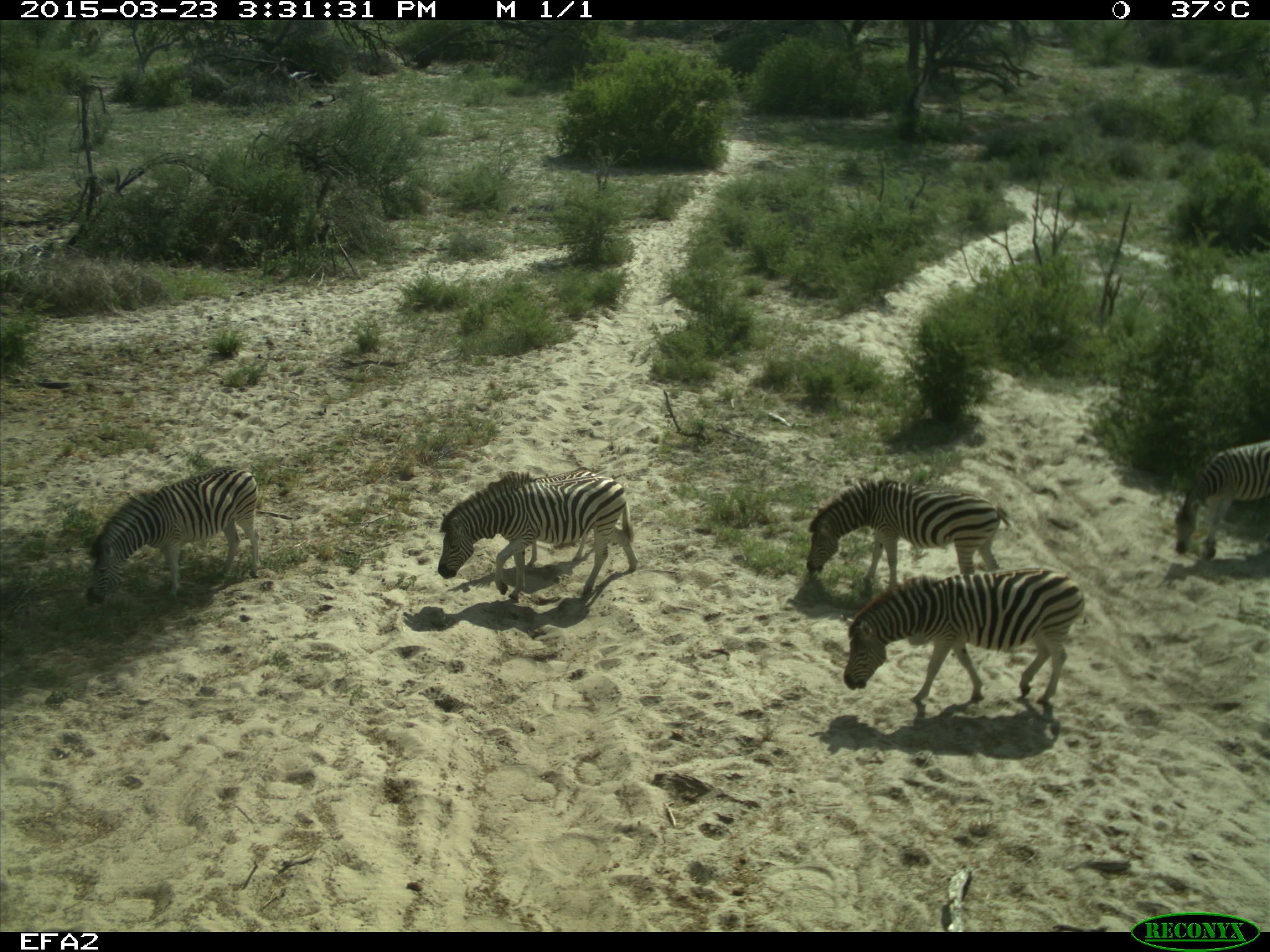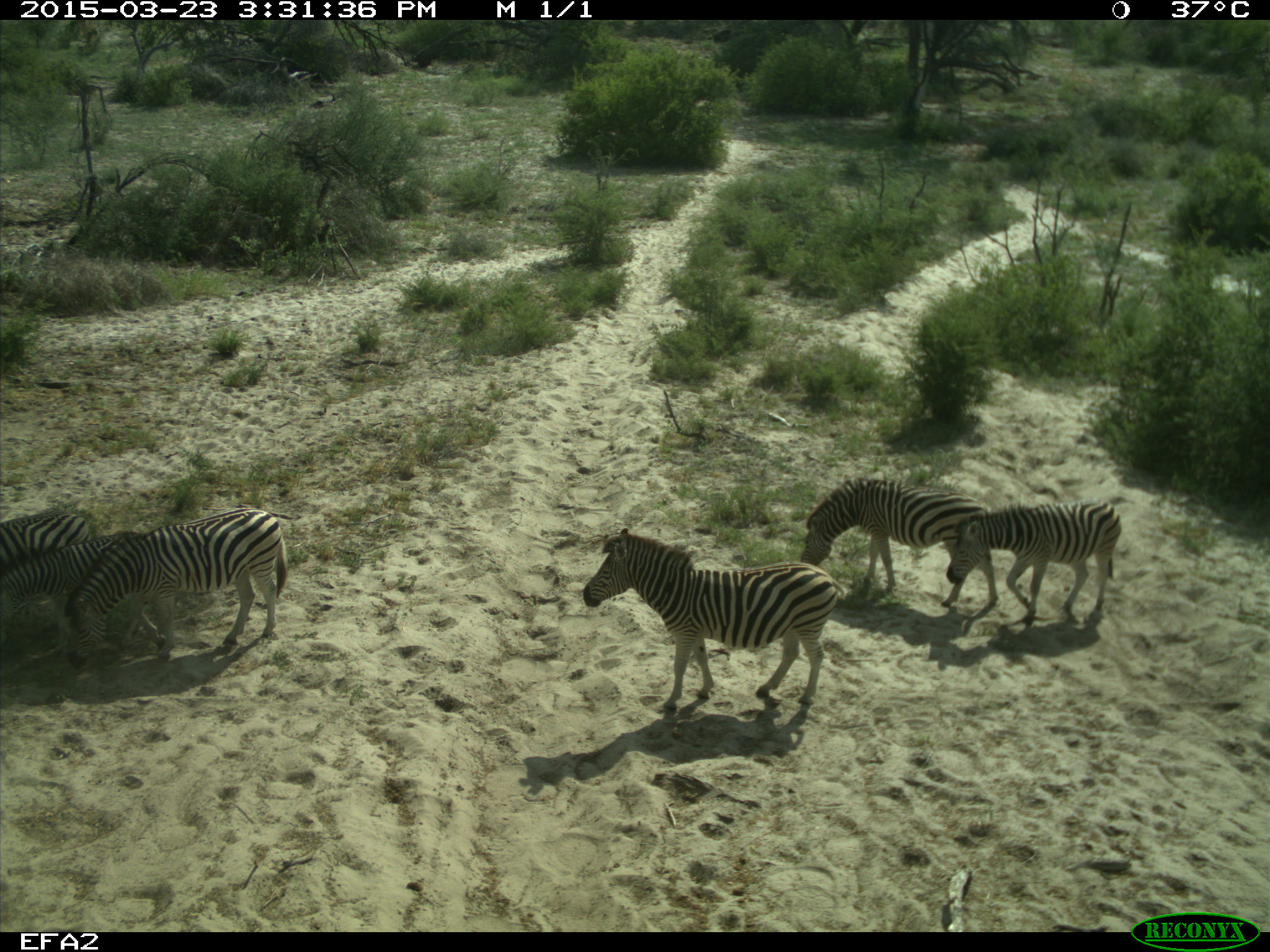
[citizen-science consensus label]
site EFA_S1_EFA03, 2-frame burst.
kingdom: Animalia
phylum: Chordata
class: Mammalia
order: Perissodactyla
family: Equidae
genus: Equus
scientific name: Equus quagga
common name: plains zebra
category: zebraplains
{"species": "zebraplains (plains zebra) (Equus quagga)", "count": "5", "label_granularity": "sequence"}